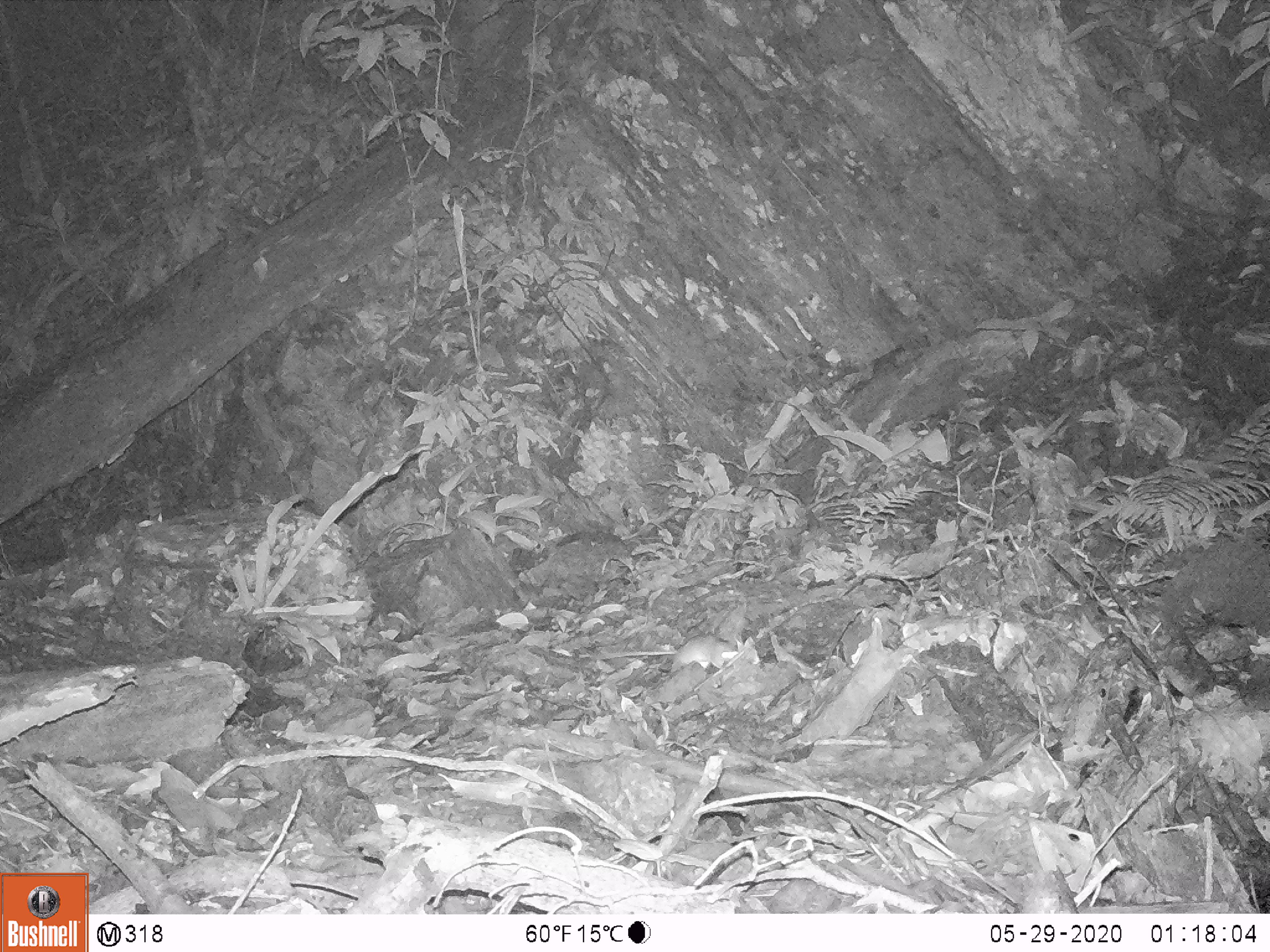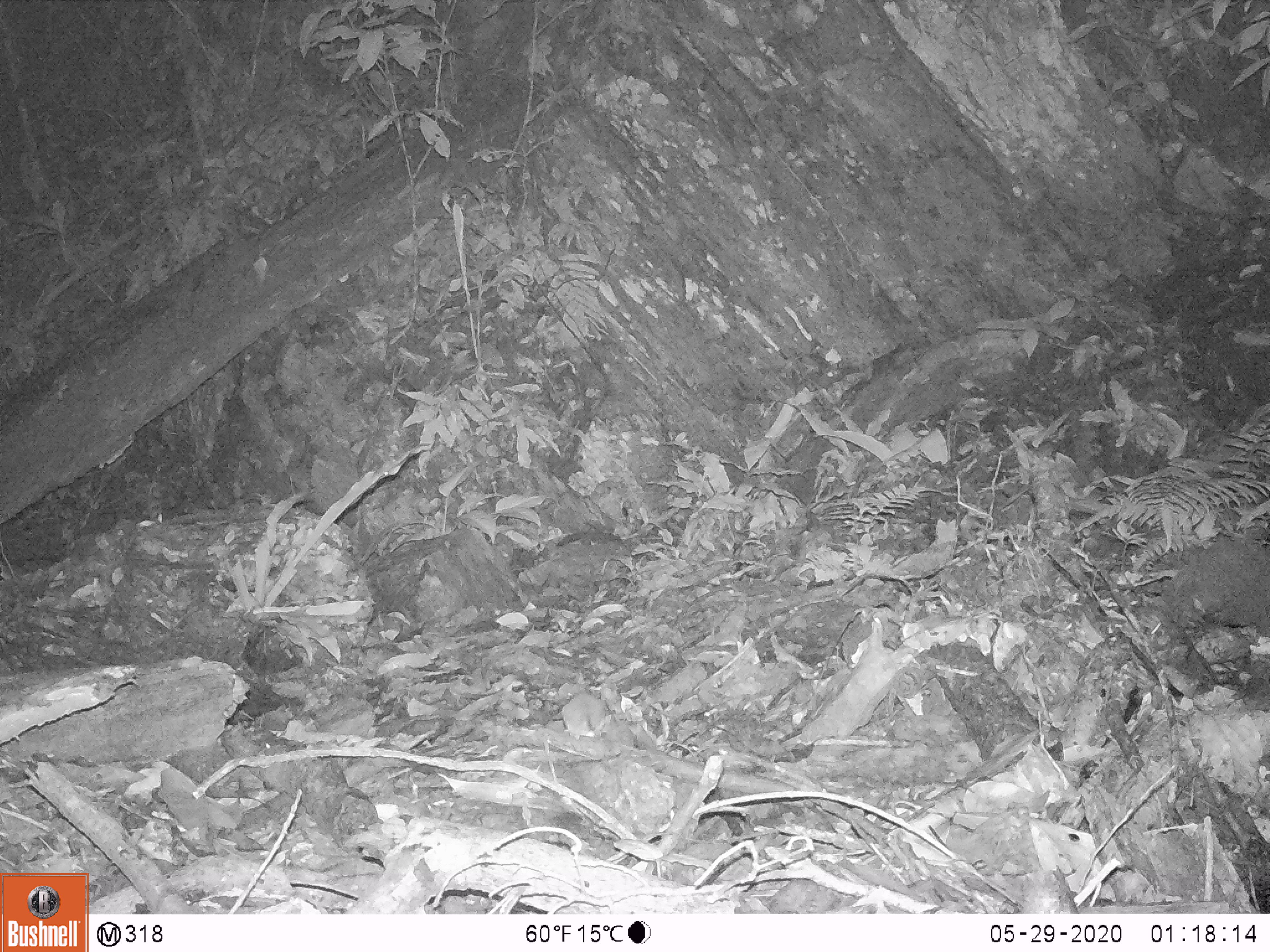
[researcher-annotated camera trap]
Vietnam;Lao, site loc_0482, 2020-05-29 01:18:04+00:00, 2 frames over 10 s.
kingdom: Animalia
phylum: Chordata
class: Mammalia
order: Rodentia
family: Muridae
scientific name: Muridae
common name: old-world mice and rats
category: unidentified murid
Unidentified murid (old-world mice and rats) (Muridae). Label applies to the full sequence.